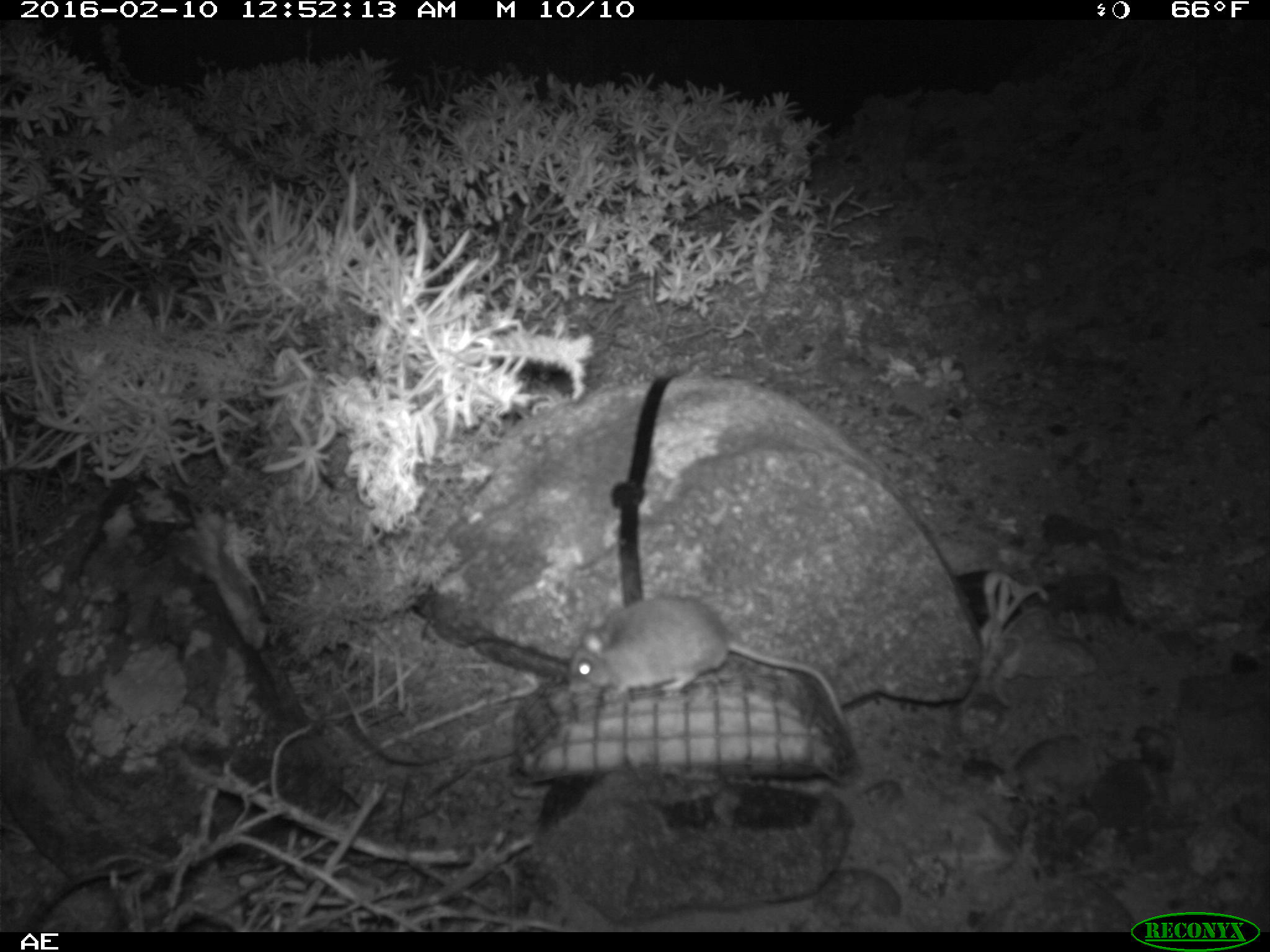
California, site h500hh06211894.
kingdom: Animalia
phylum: Chordata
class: Mammalia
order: Rodentia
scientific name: Rodentia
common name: rodent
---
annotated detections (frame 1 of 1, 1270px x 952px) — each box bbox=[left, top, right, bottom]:
rodent: bbox=[570, 597, 851, 731]